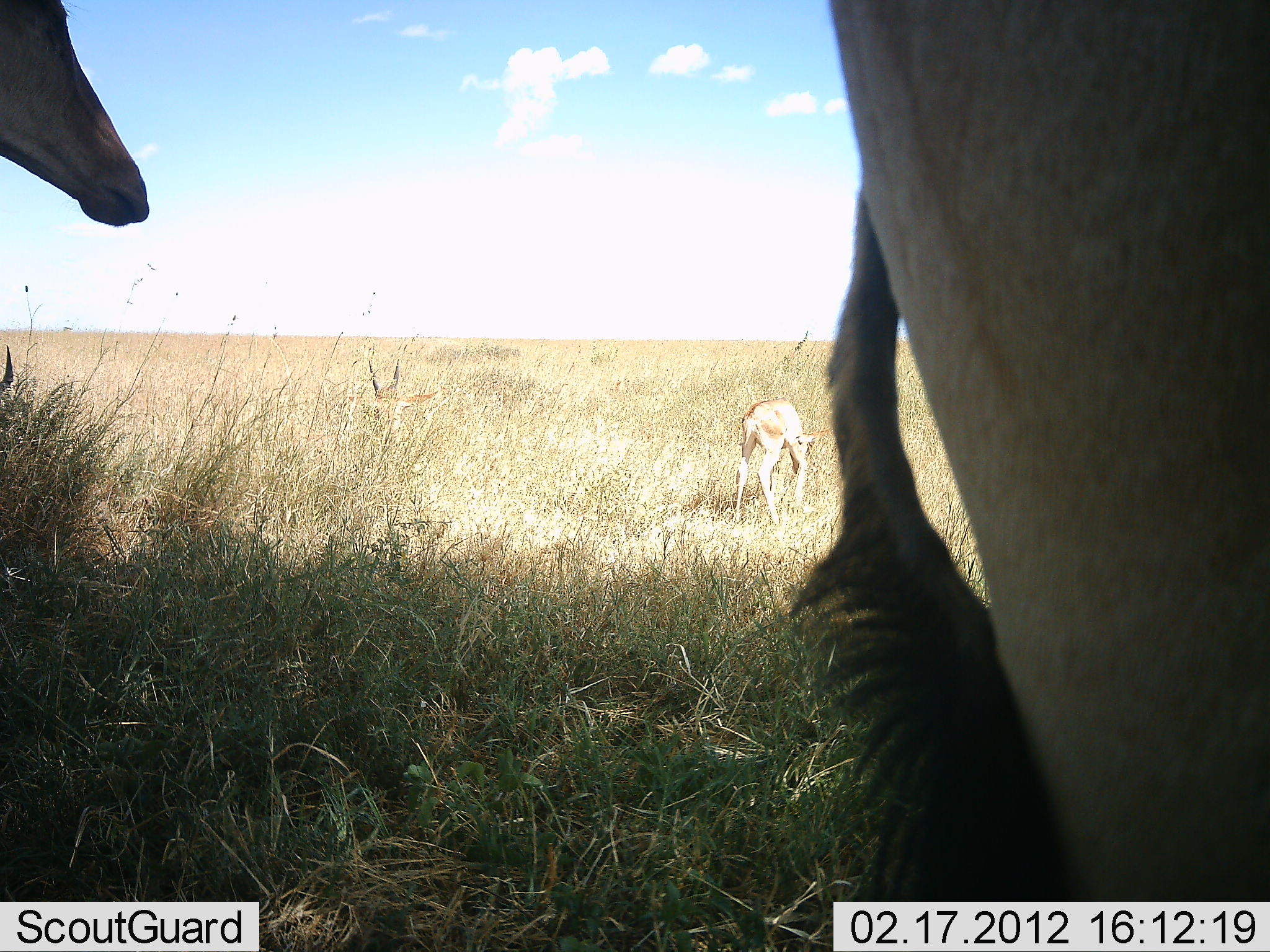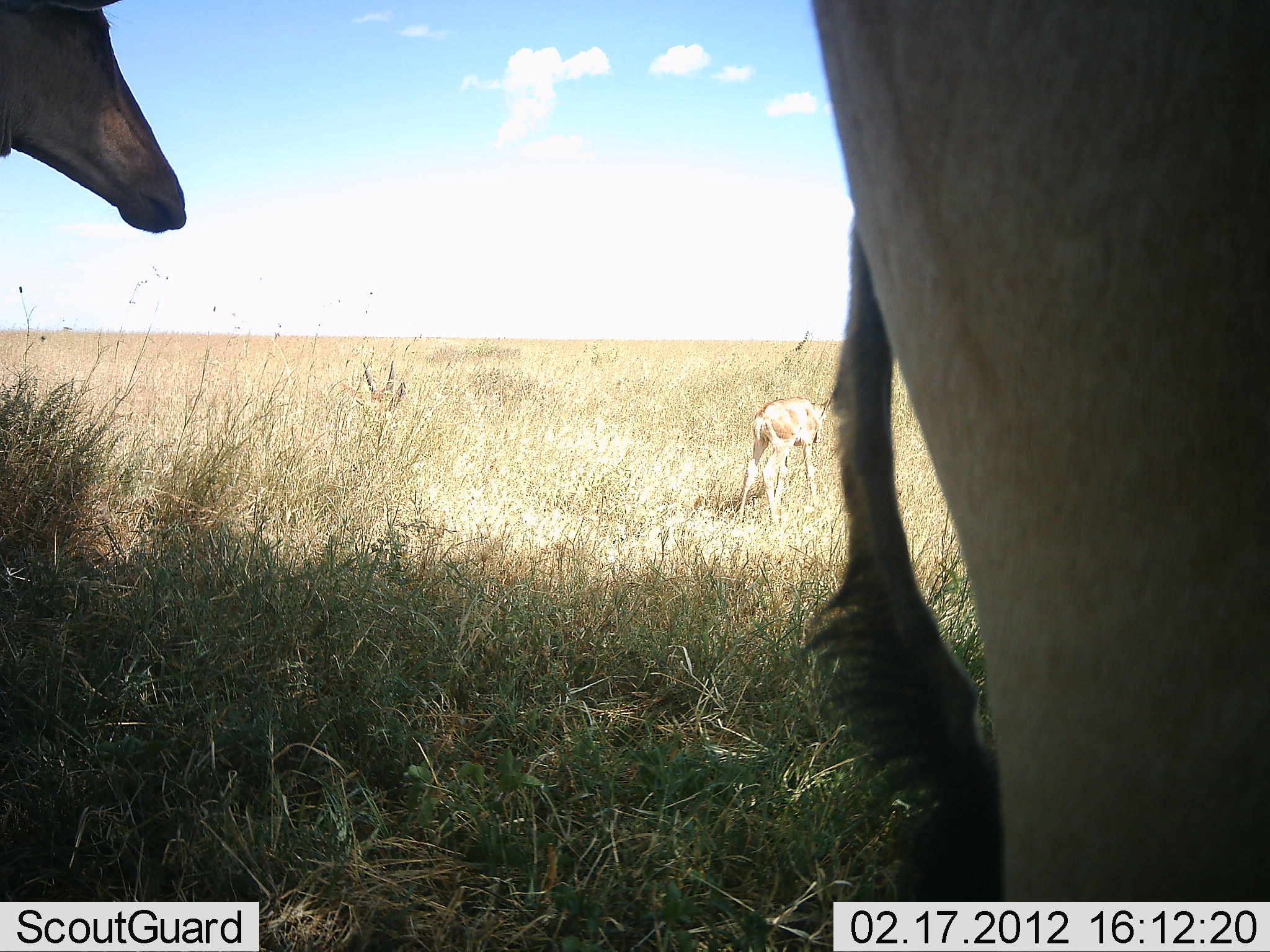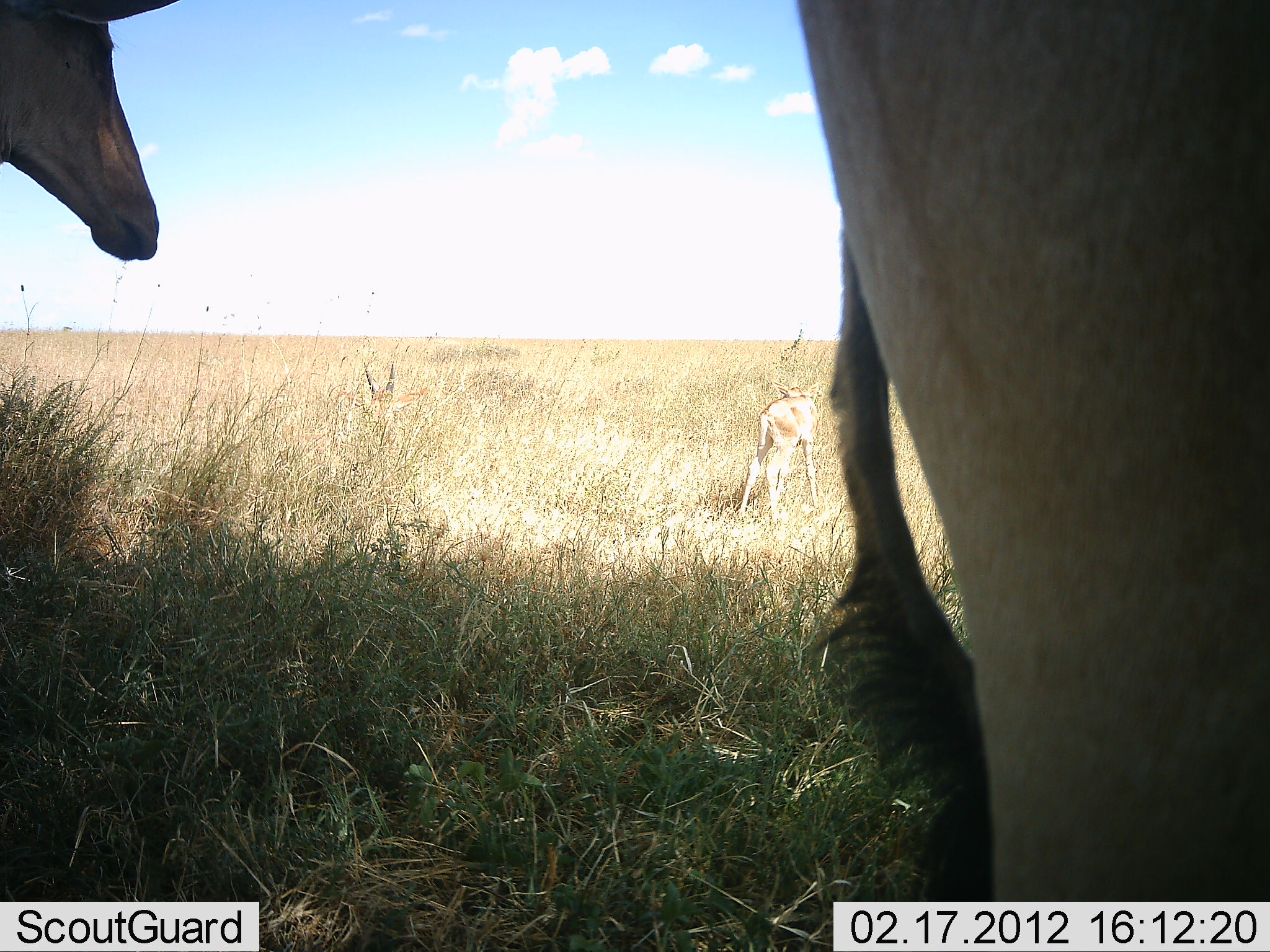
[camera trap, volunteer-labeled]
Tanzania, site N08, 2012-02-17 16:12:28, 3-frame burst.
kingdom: Animalia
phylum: Chordata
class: Mammalia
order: Artiodactyla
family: Bovidae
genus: Alcelaphus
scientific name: Alcelaphus buselaphus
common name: hartebeest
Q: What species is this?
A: Hartebeest (Alcelaphus buselaphus).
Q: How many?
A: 3.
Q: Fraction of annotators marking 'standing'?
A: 95%.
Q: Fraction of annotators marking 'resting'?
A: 10%.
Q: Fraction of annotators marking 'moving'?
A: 0%.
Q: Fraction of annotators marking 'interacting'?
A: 5%.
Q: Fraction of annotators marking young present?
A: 57%.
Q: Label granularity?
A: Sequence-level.